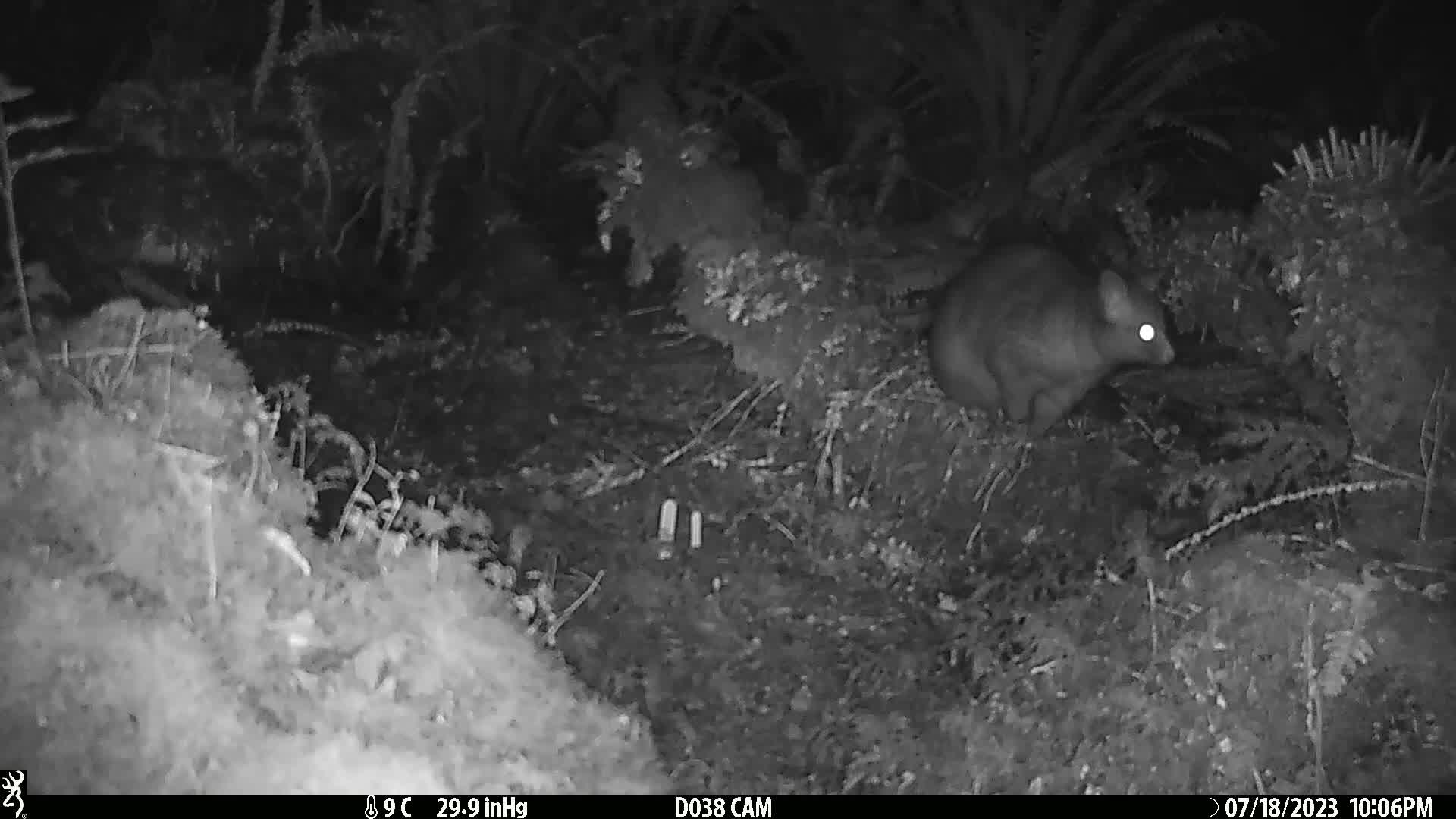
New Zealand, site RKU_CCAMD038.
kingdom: Animalia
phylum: Chordata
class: Mammalia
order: Diprotodontia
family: Phalangeridae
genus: Trichosurus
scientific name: Trichosurus vulpecula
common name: common brushtail possum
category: possum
Possum (common brushtail possum) (Trichosurus vulpecula).